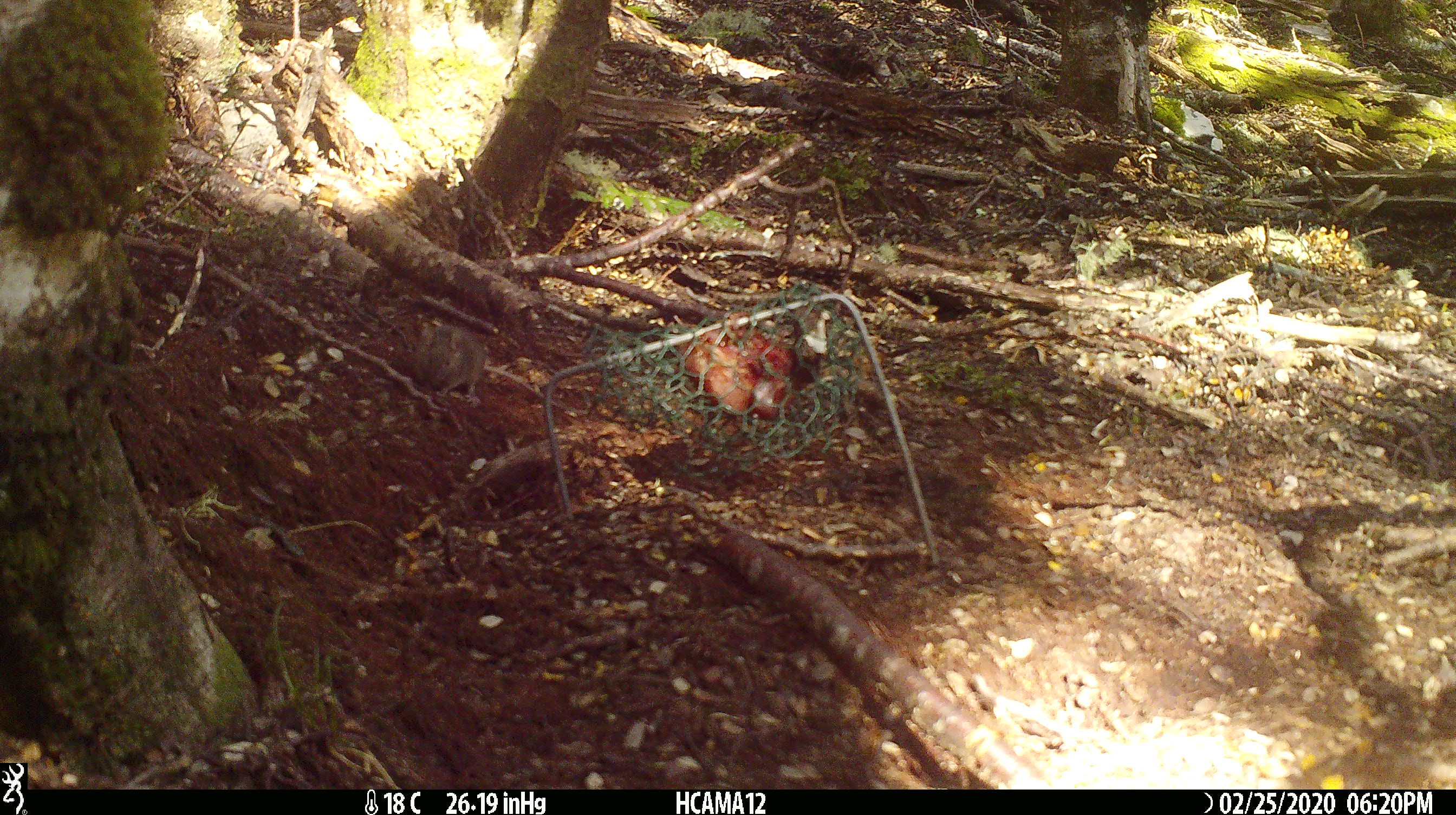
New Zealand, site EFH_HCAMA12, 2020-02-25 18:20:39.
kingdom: Animalia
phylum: Chordata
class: Mammalia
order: Rodentia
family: Muridae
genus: Mus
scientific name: Mus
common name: mouse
Mouse (Mus).